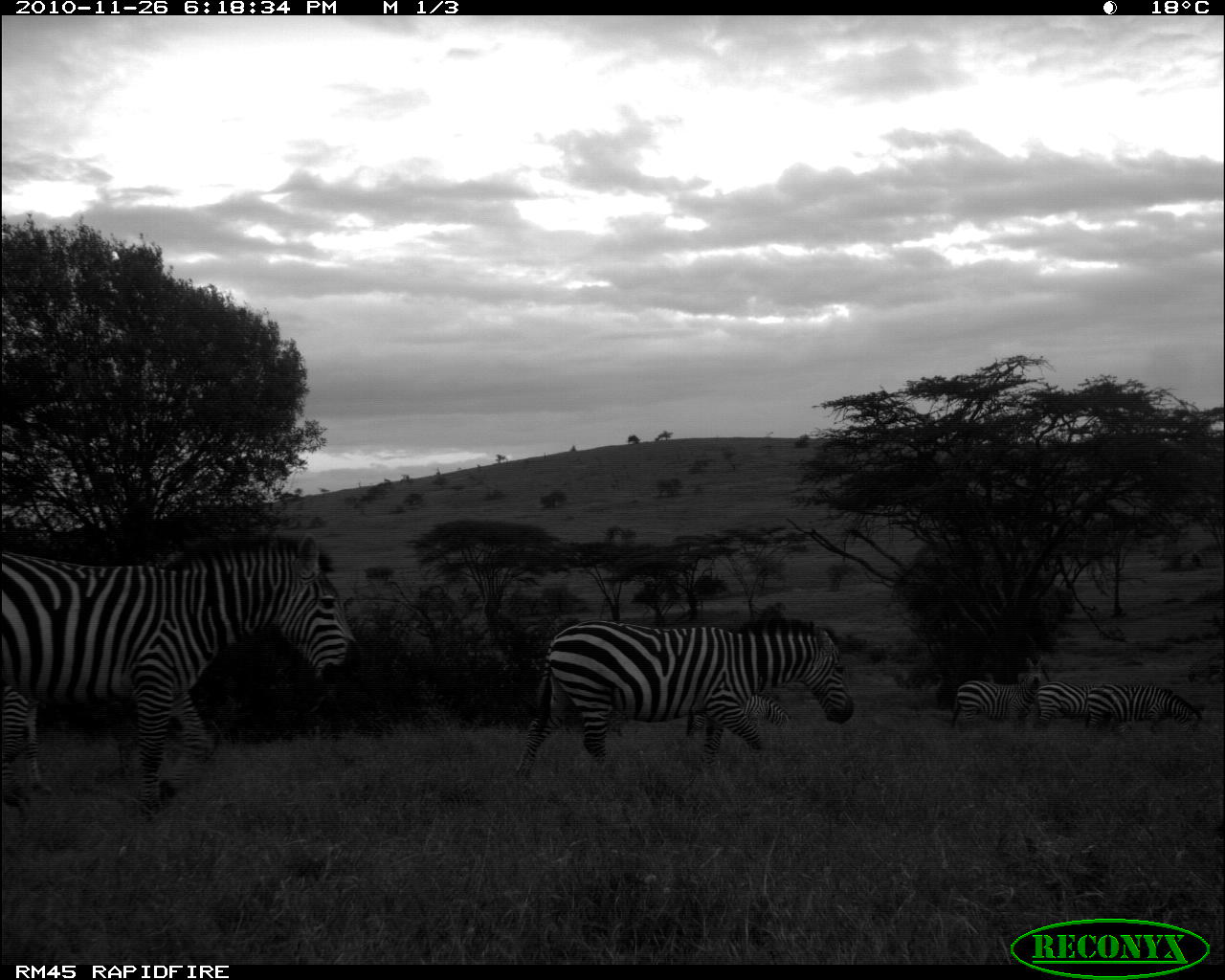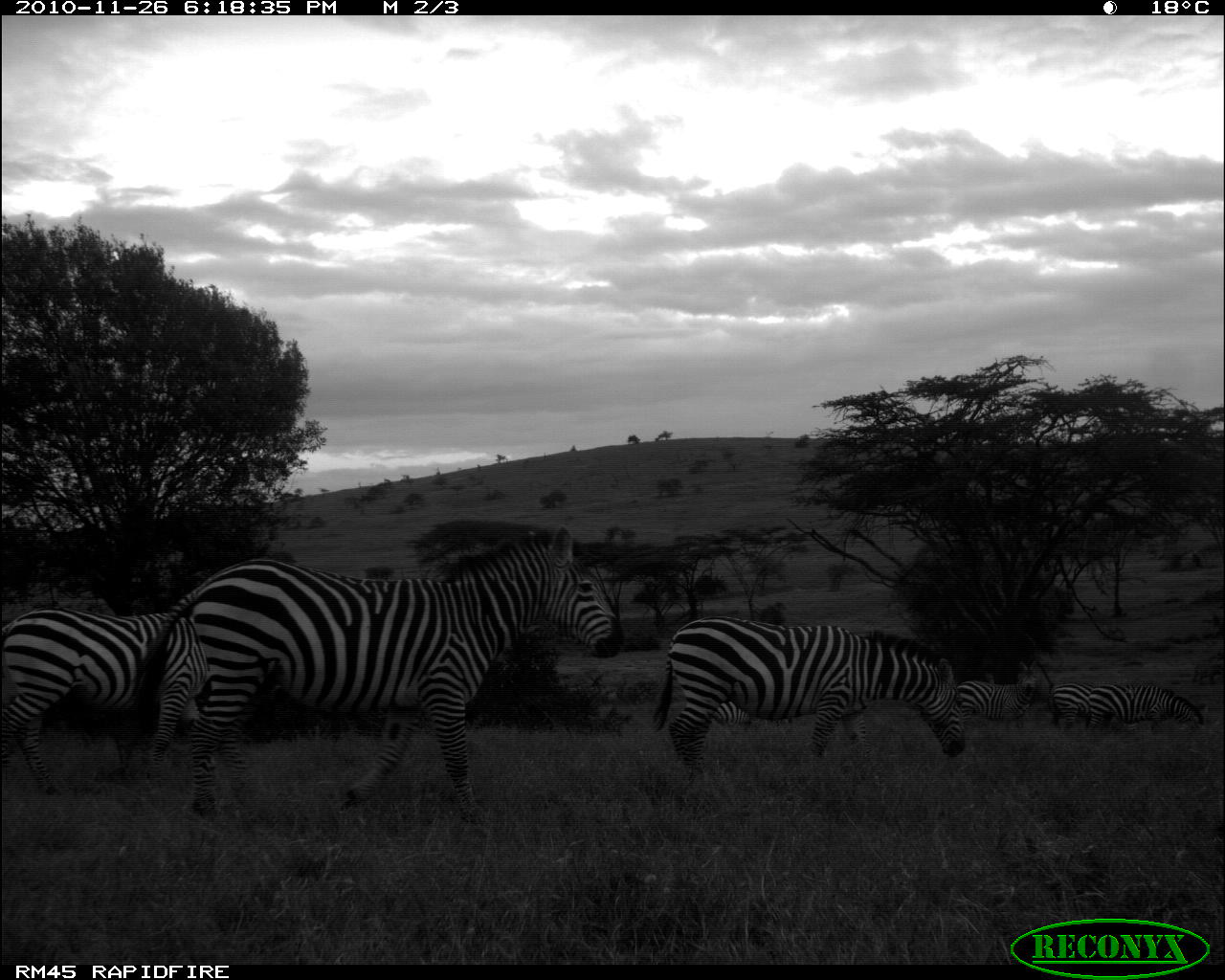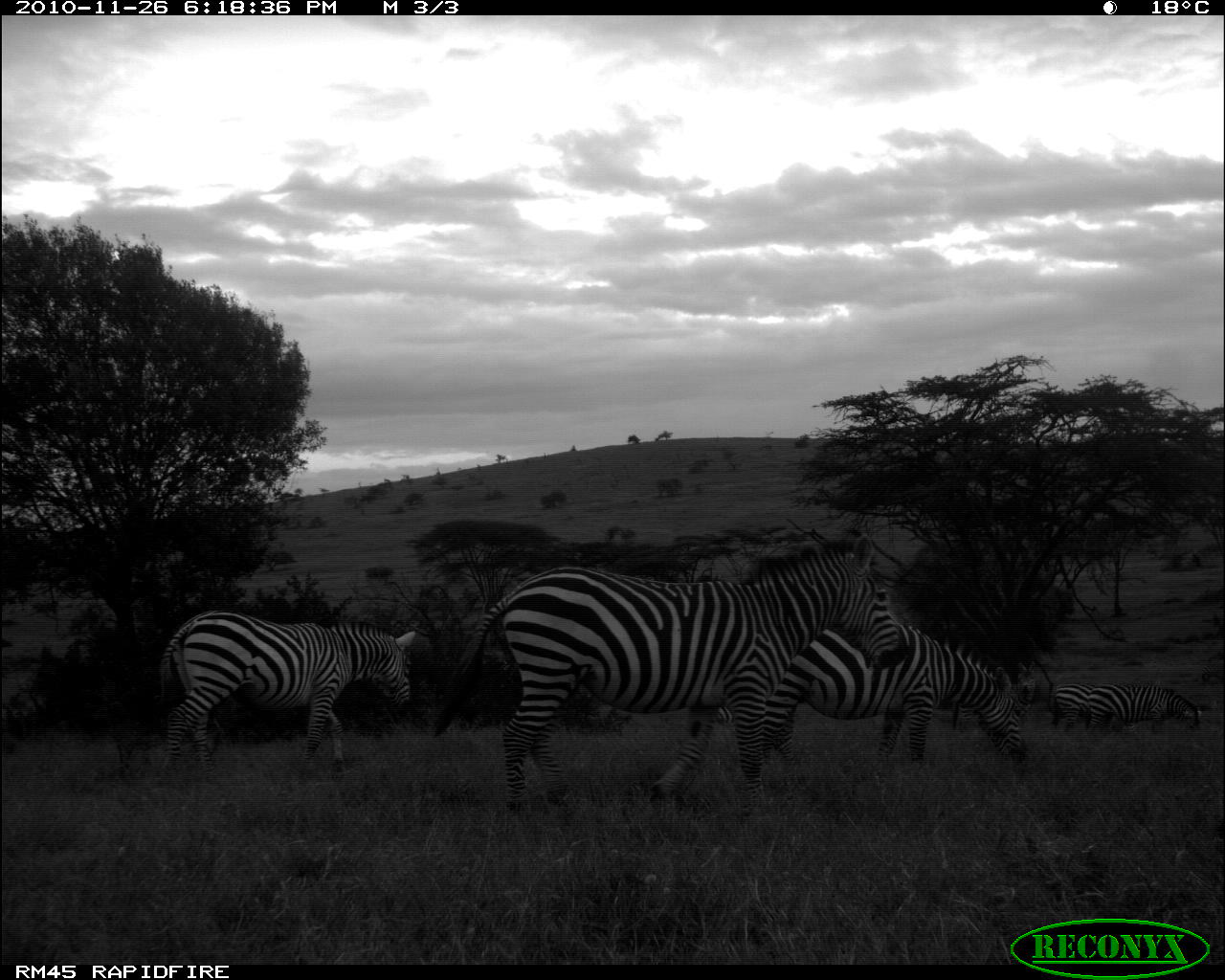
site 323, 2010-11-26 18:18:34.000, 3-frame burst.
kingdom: Animalia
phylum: Chordata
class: Mammalia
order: Perissodactyla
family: Equidae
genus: Equus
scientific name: Equus quagga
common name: plains zebra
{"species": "Equus quagga (plains zebra)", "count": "2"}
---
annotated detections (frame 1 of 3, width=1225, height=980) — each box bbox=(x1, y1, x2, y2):
equus quagga: bbox=(0, 531, 365, 820); bbox=(511, 614, 855, 782); bbox=(951, 657, 1043, 730); bbox=(1085, 681, 1202, 733); bbox=(686, 691, 792, 738); bbox=(1035, 680, 1102, 719)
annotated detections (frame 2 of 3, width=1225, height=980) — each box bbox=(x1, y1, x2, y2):
equus quagga: bbox=(129, 523, 624, 822); bbox=(652, 614, 966, 766); bbox=(0, 604, 200, 791); bbox=(1086, 680, 1205, 733); bbox=(956, 658, 1039, 729); bbox=(1048, 679, 1095, 730); bbox=(709, 700, 797, 725)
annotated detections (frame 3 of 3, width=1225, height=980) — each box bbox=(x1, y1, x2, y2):
equus quagga: bbox=(436, 532, 909, 815); bbox=(154, 608, 416, 770); bbox=(713, 625, 1026, 757); bbox=(1085, 681, 1202, 731); bbox=(1048, 681, 1095, 731); bbox=(1010, 661, 1036, 718)